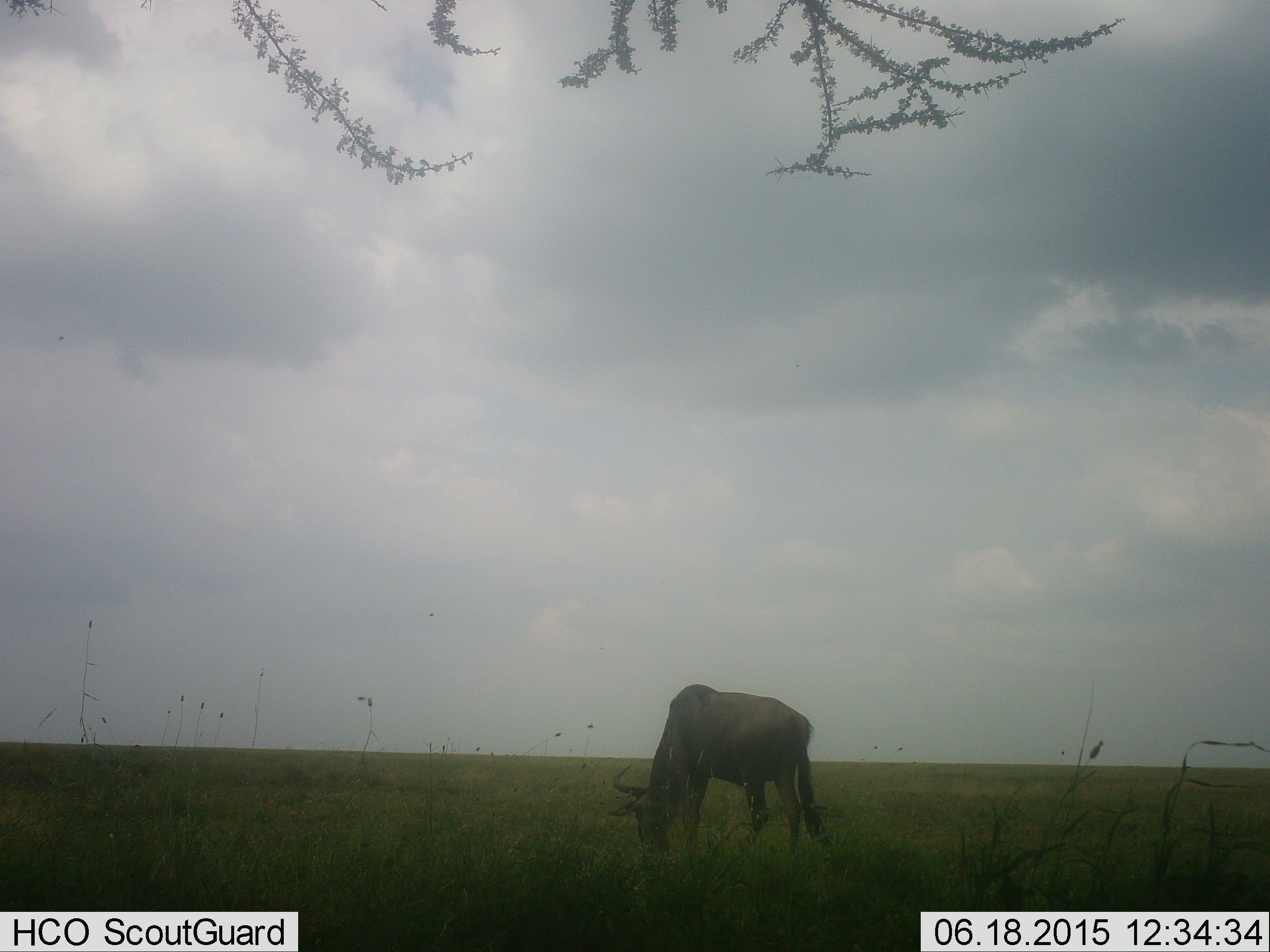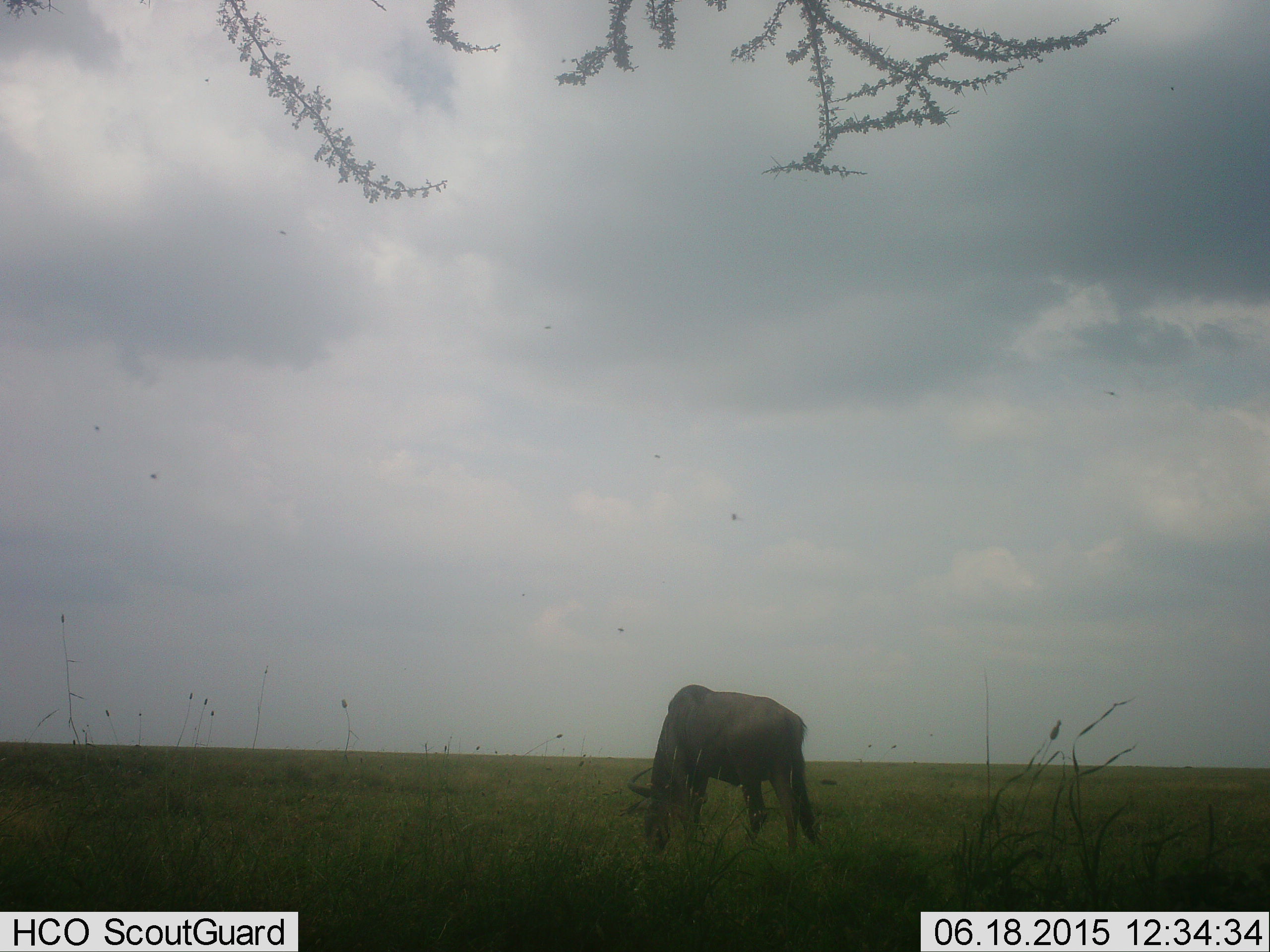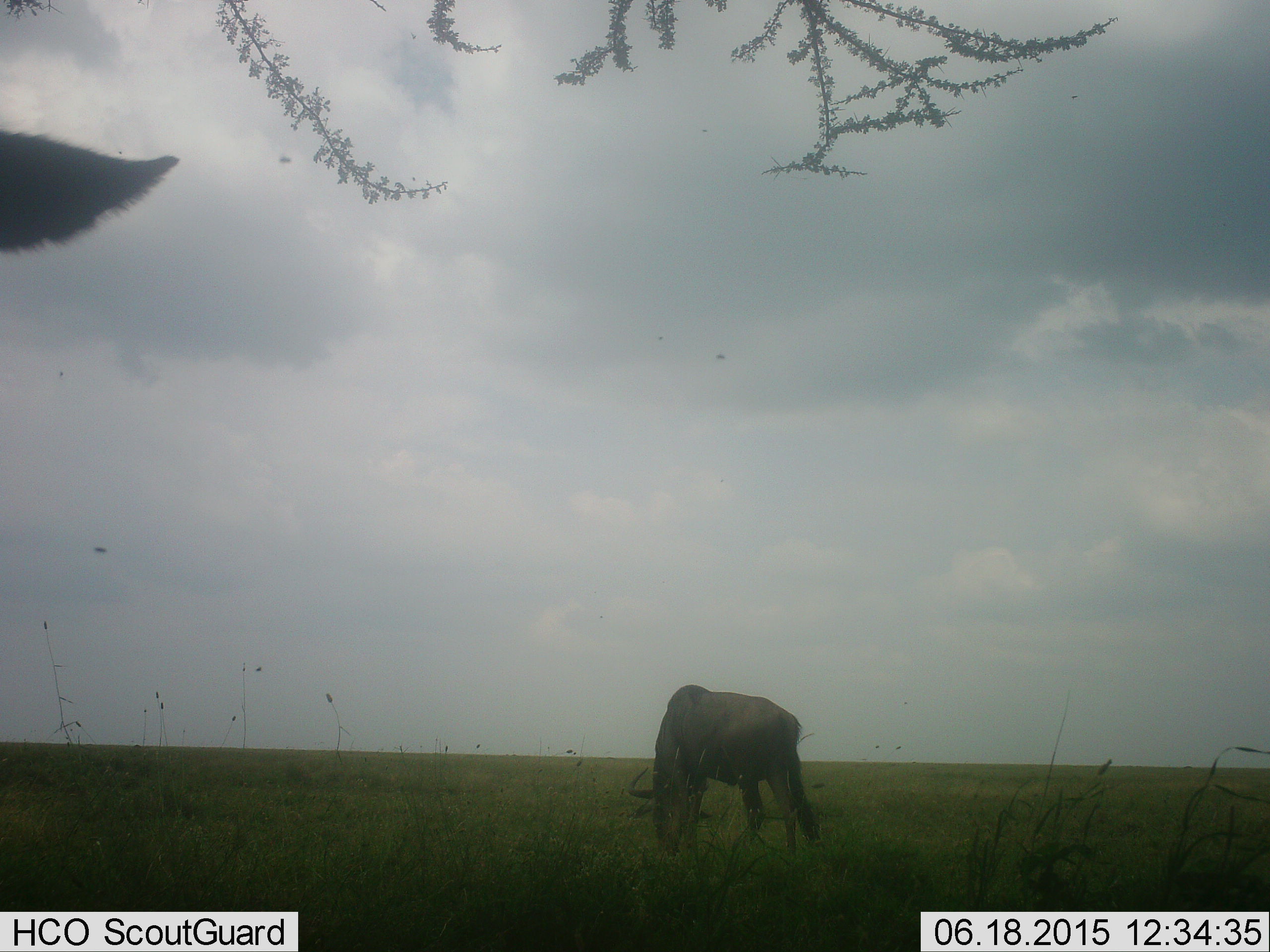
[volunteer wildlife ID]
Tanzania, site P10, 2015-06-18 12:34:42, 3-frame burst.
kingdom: Animalia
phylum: Chordata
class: Mammalia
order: Artiodactyla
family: Bovidae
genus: Connochaetes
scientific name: Connochaetes taurinus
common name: blue wildebeest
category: wildebeest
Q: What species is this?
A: Wildebeest (blue wildebeest) (Connochaetes taurinus).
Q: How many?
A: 1.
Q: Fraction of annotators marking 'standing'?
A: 30%.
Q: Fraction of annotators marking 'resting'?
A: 0%.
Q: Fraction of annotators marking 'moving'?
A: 0%.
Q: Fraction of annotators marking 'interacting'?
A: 0%.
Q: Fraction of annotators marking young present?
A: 0%.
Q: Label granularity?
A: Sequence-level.